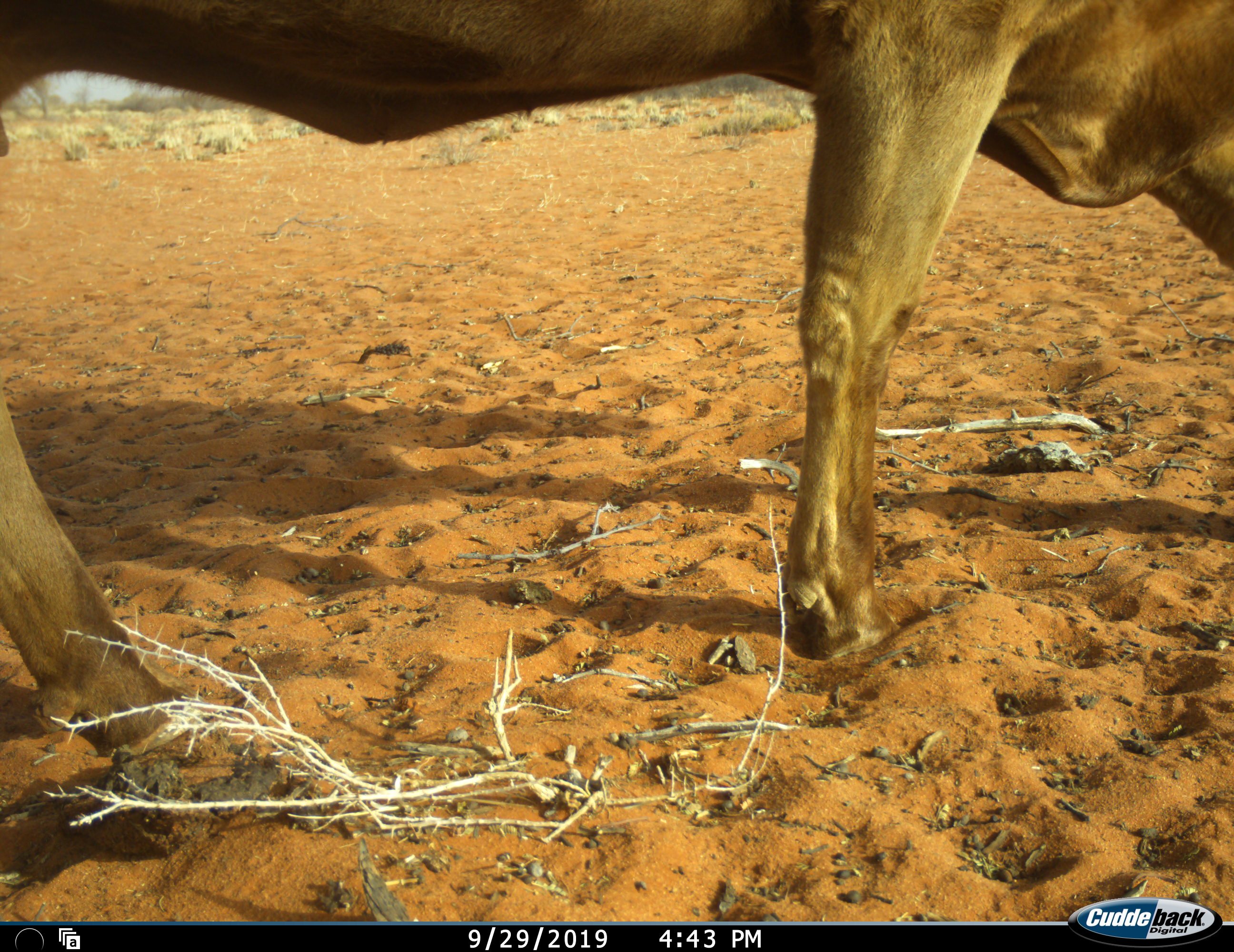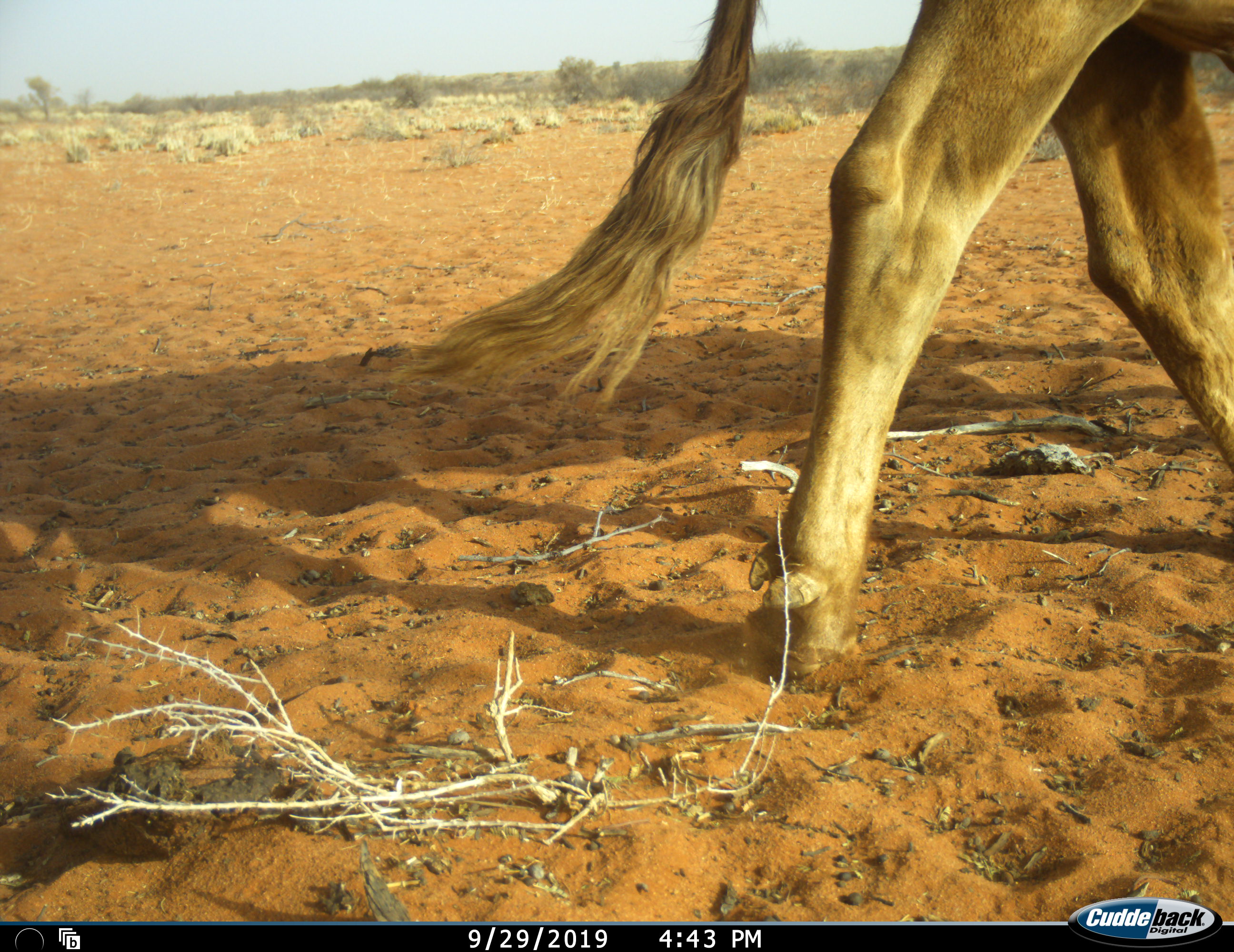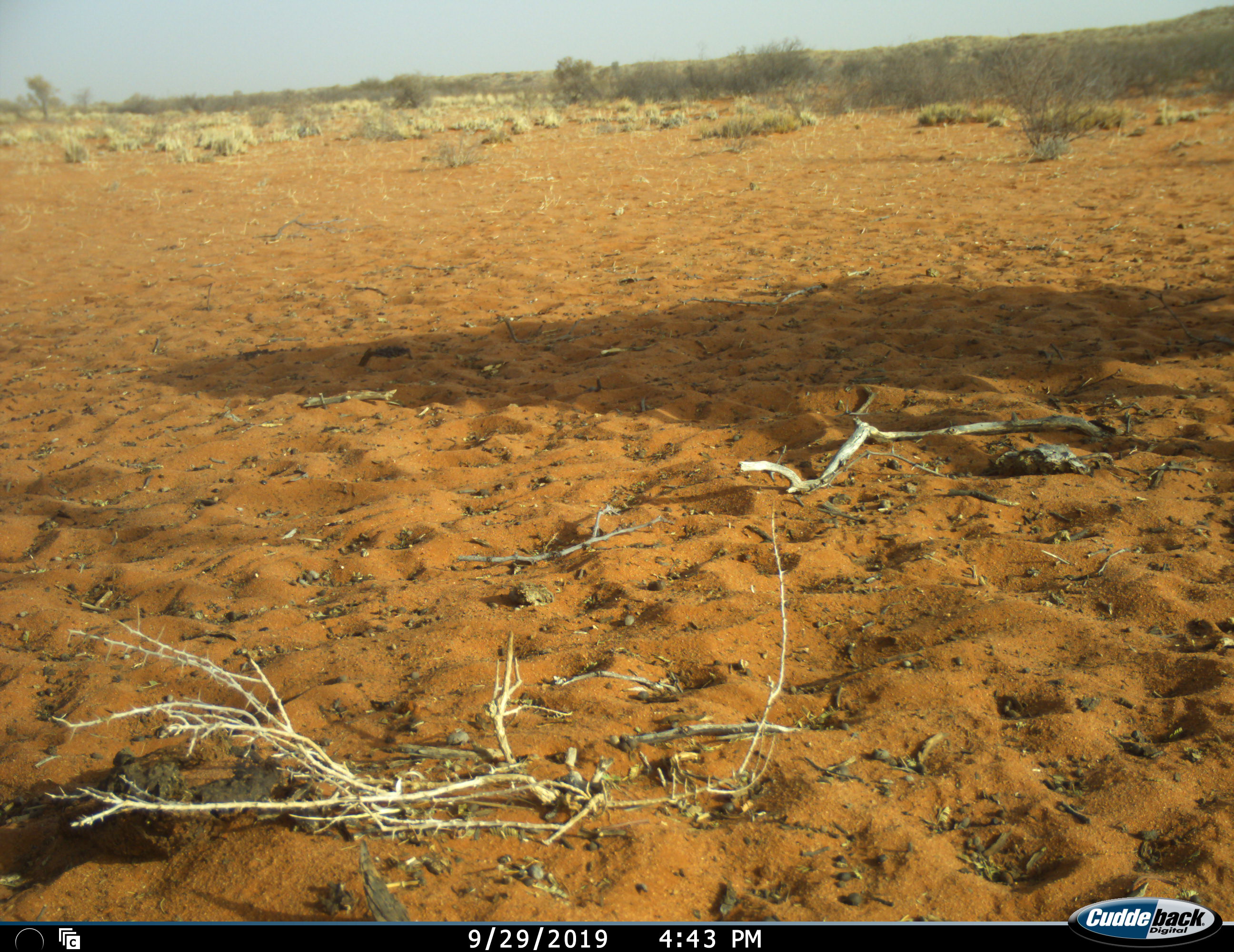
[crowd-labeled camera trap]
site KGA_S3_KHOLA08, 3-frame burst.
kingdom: Animalia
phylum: Chordata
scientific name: Vertebrata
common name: domestic animal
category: domesticanimal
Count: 1.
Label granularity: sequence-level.